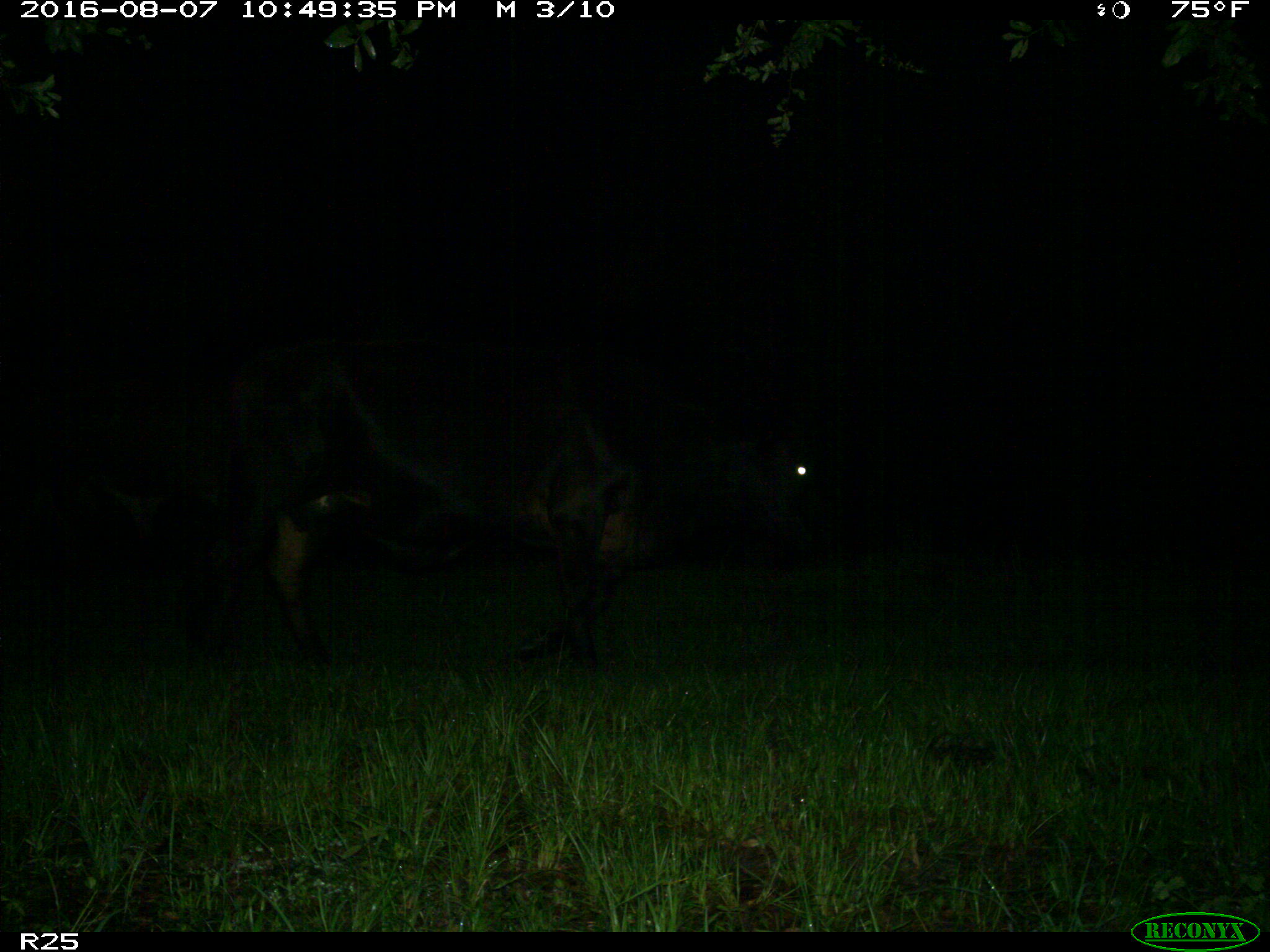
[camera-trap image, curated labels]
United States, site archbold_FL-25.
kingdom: Animalia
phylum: Chordata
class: Mammalia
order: Artiodactyla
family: Bovidae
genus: Bos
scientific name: Bos taurus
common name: domestic cow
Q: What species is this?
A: Bos taurus (domestic cow).